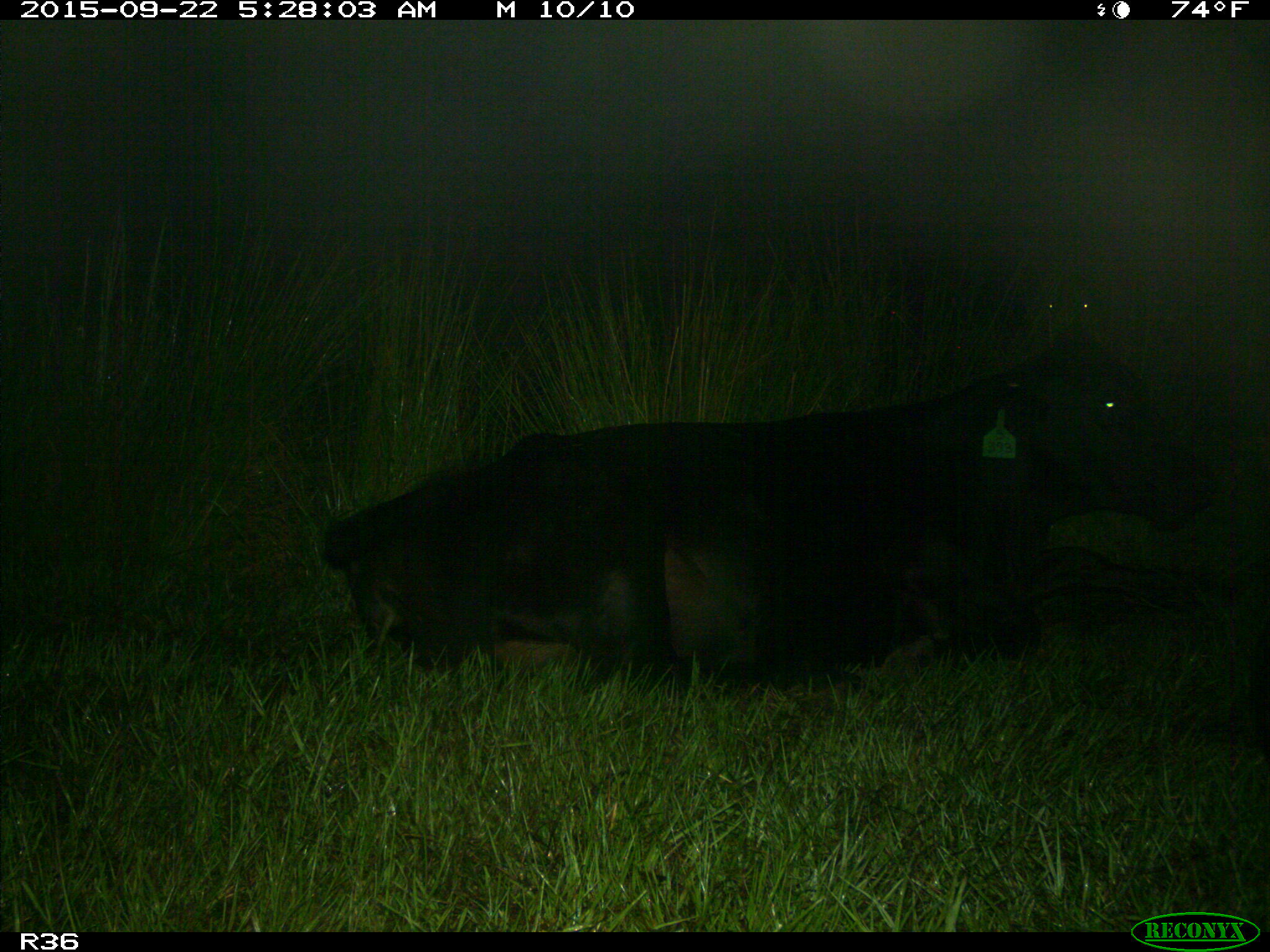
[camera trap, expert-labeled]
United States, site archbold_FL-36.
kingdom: Animalia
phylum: Chordata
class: Mammalia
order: Artiodactyla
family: Bovidae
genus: Bos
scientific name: Bos taurus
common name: domestic cow